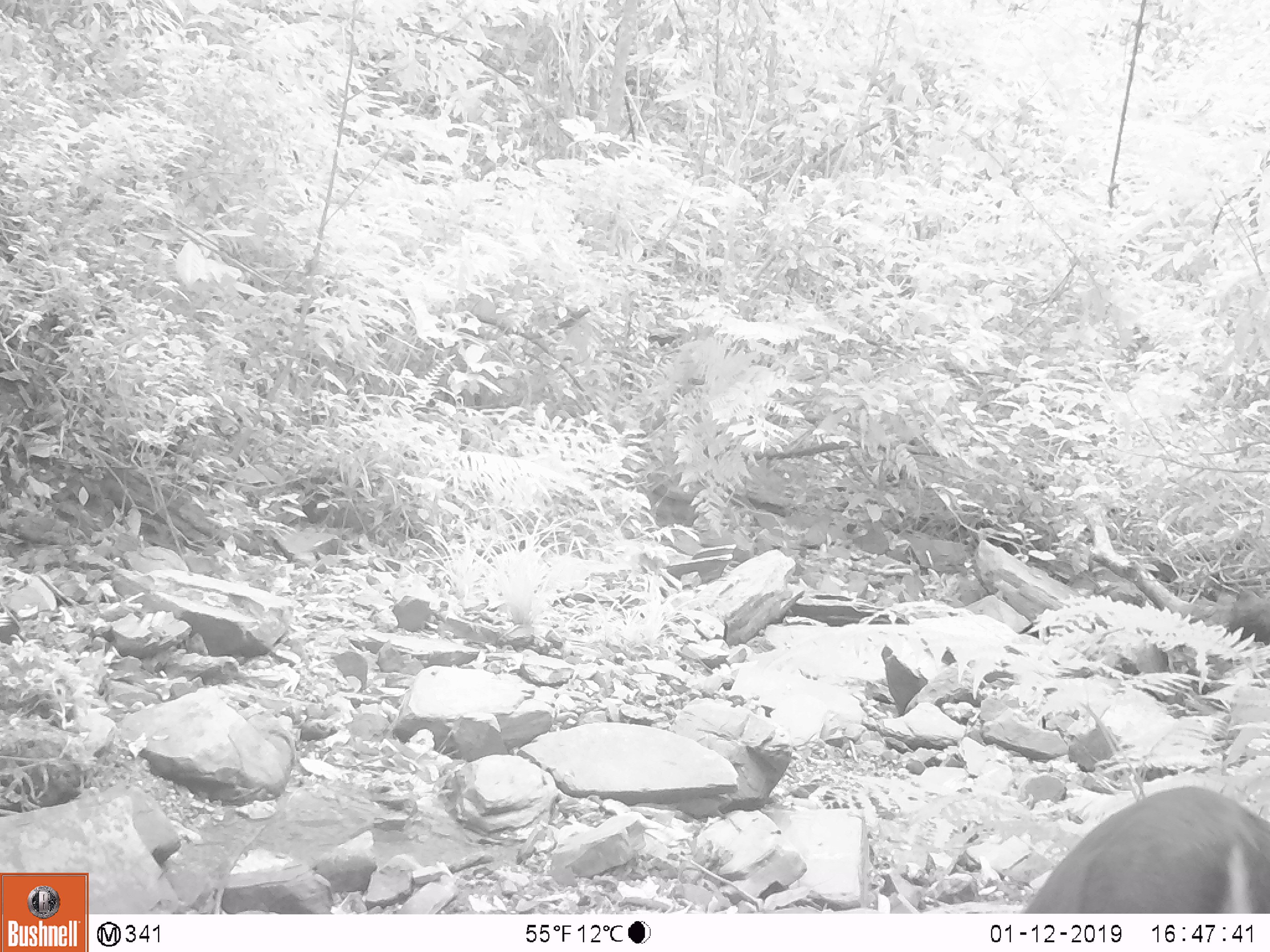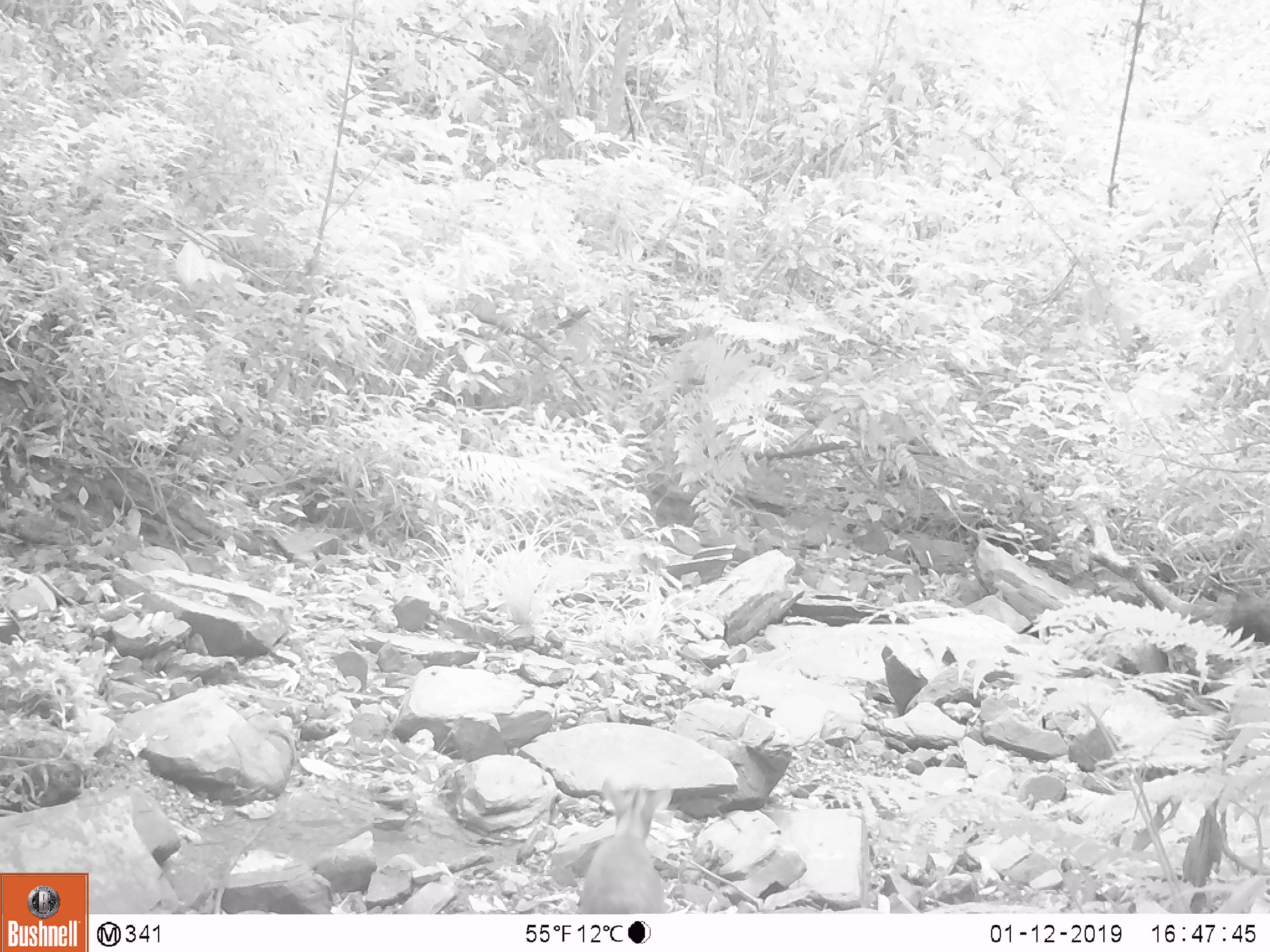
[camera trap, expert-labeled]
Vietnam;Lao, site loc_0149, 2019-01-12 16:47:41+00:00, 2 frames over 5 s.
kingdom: Animalia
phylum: Chordata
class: Mammalia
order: Artiodactyla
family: Cervidae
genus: Muntiacus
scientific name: Muntiacus rooseveltorum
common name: roosevelt's muntjac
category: roosevelts muntjac group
Roosevelts muntjac group (roosevelt's muntjac) (Muntiacus rooseveltorum). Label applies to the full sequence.